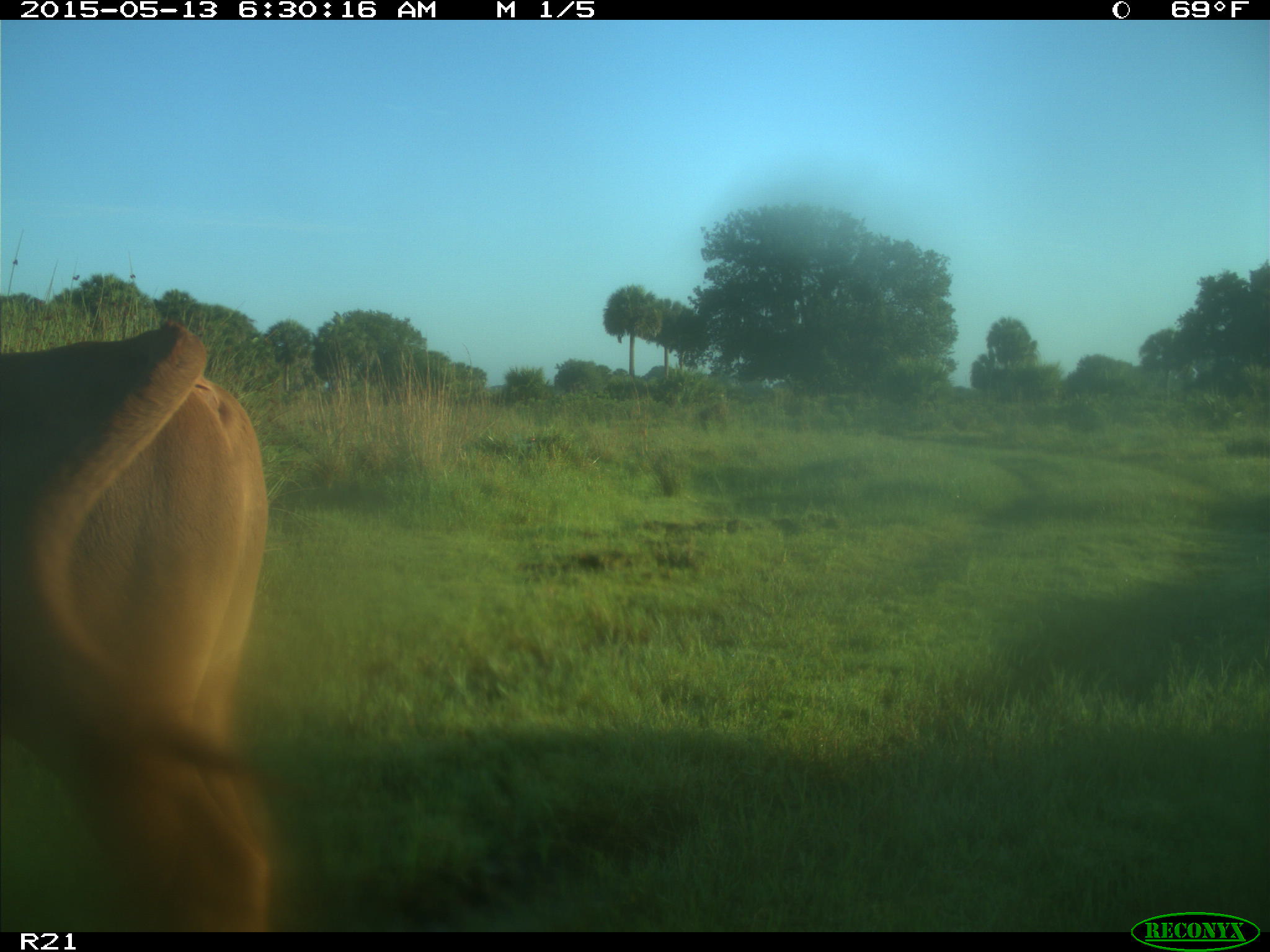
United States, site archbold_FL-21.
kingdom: Animalia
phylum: Chordata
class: Mammalia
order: Artiodactyla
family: Bovidae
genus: Bos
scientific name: Bos taurus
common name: domestic cow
Bos taurus (domestic cow).